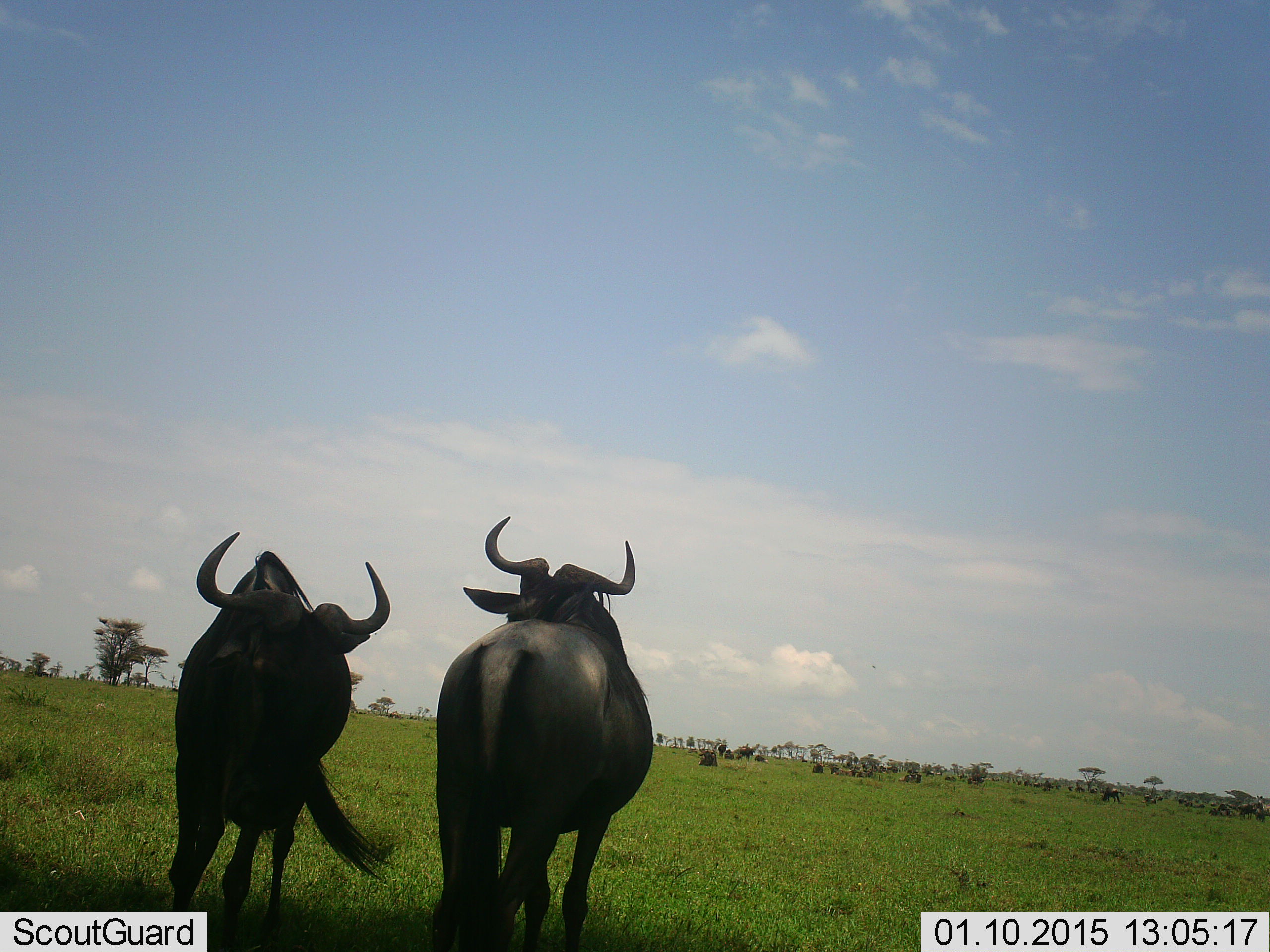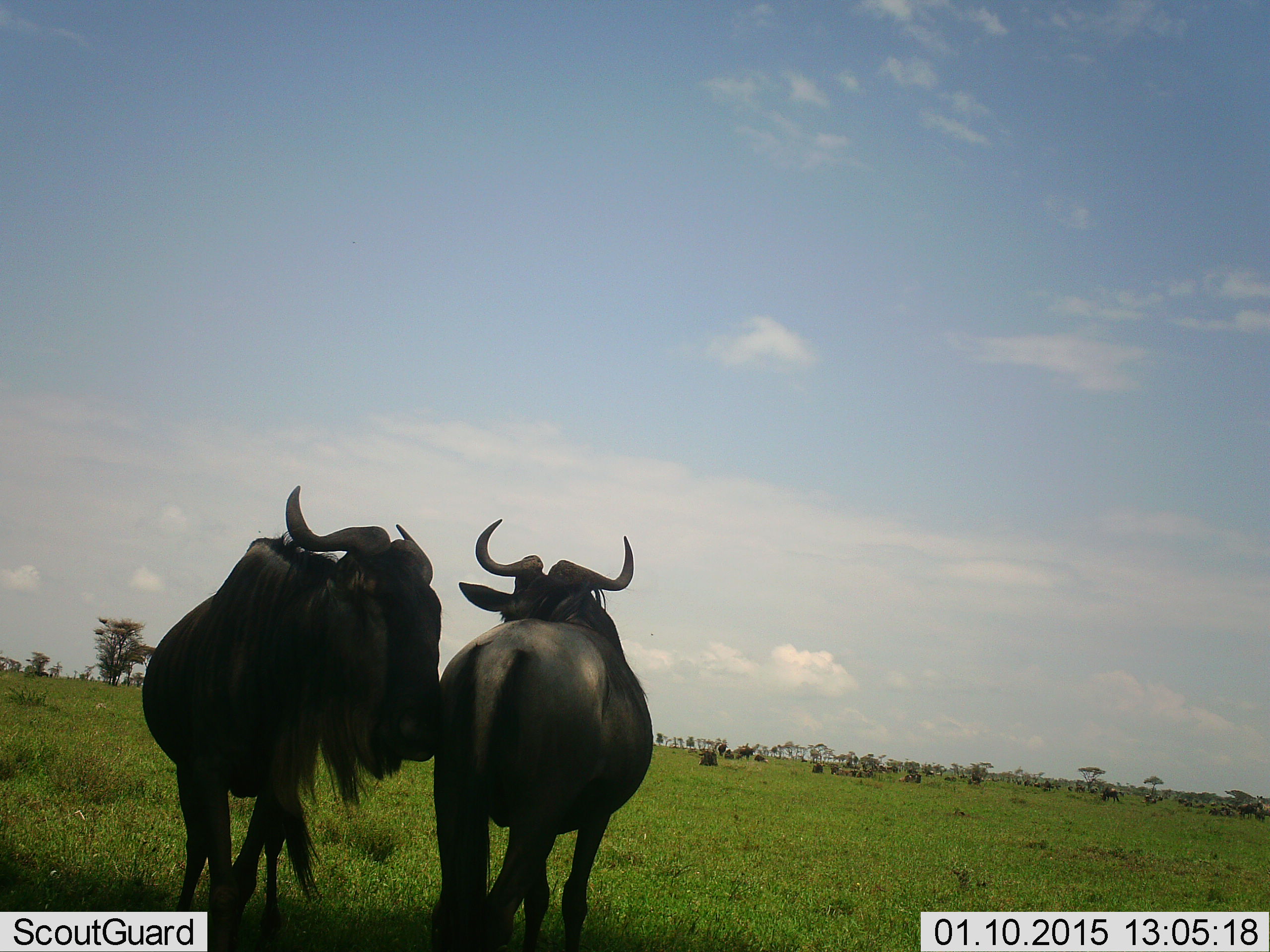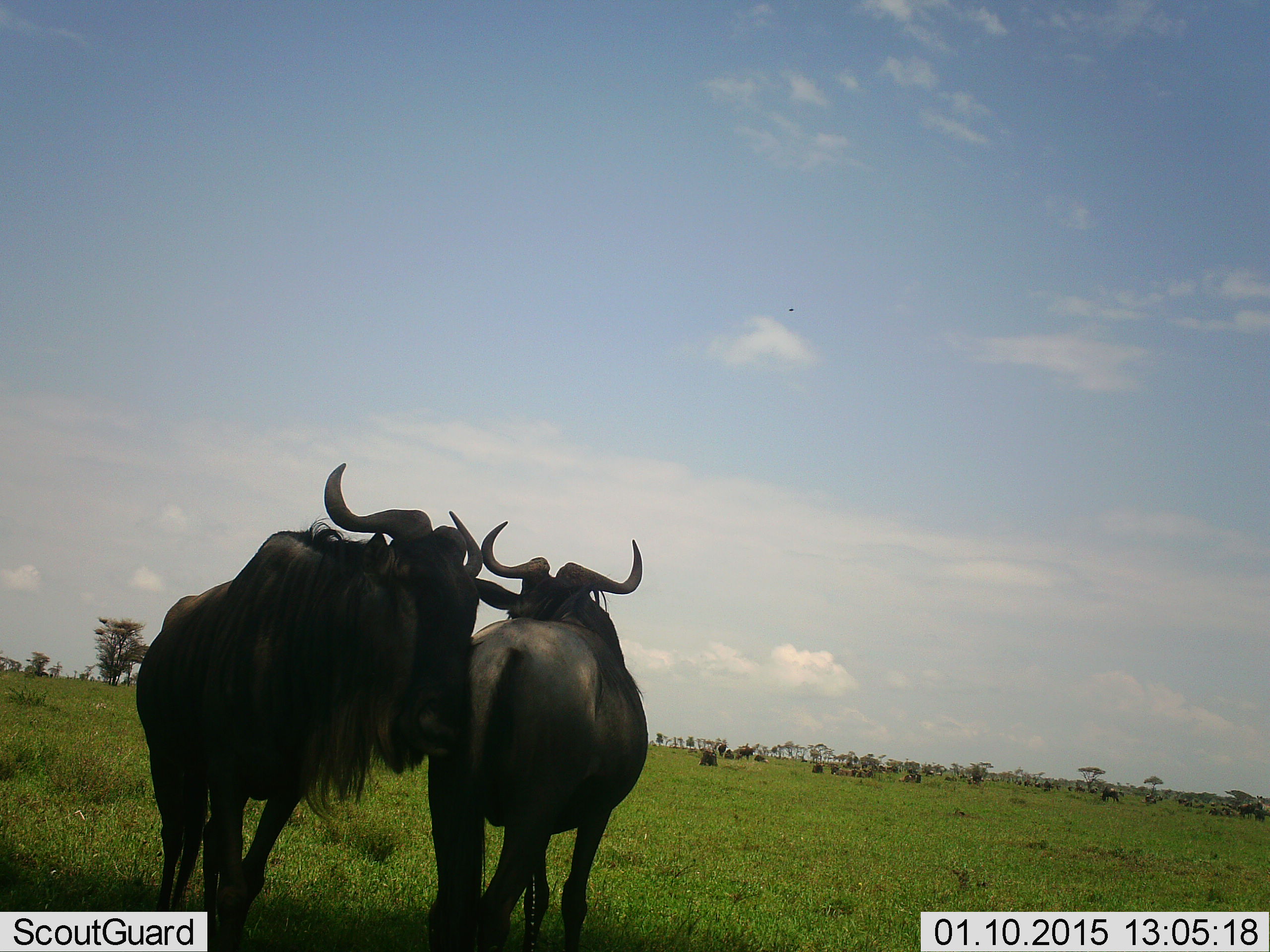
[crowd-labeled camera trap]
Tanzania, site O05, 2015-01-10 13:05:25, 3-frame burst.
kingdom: Animalia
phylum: Chordata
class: Mammalia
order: Artiodactyla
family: Bovidae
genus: Connochaetes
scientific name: Connochaetes taurinus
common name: blue wildebeest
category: wildebeest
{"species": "wildebeest (blue wildebeest) (Connochaetes taurinus)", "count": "2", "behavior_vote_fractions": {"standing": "80%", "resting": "0%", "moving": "10%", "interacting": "50%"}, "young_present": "0%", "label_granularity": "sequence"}